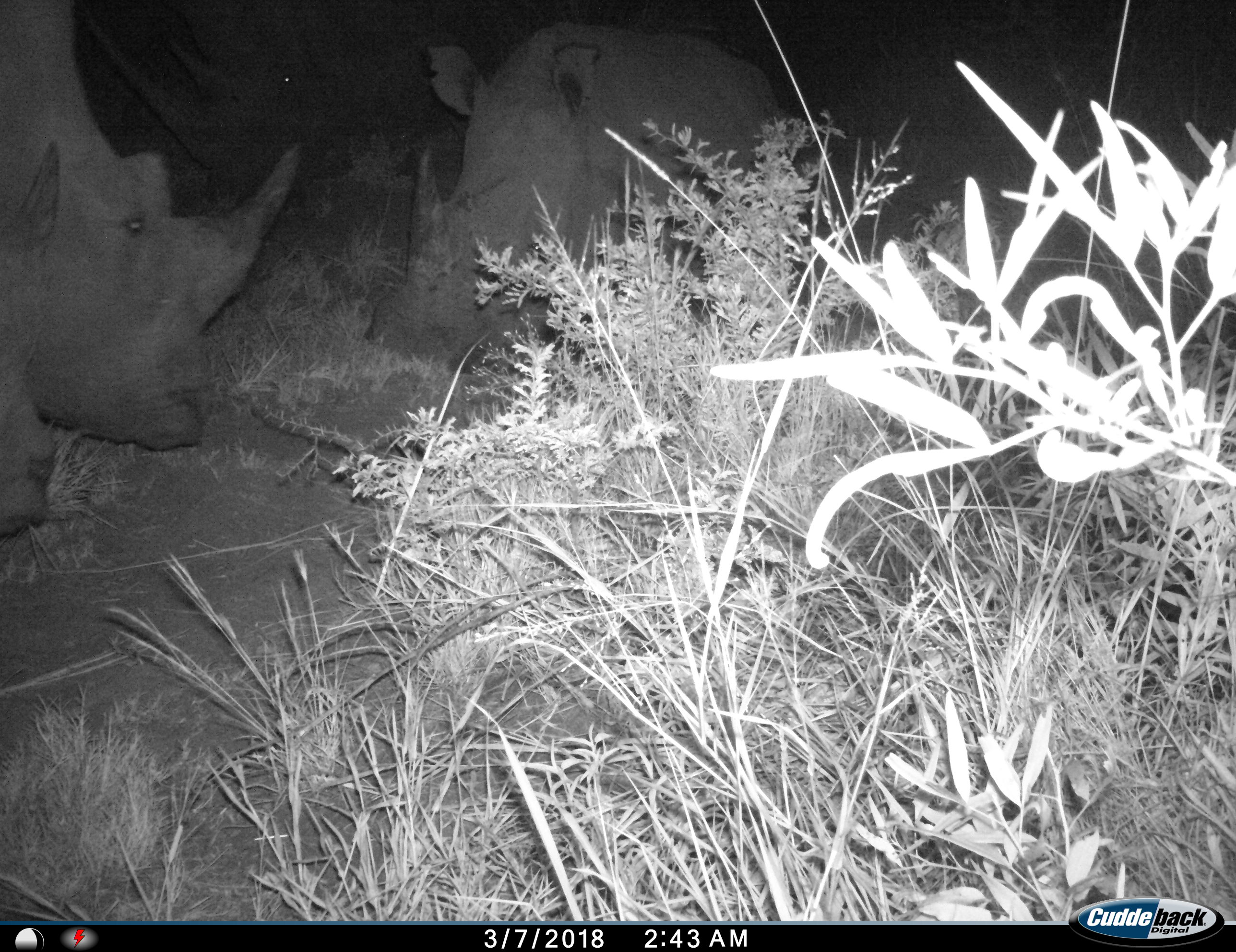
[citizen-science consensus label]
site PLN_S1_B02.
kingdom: Animalia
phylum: Chordata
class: Mammalia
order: Perissodactyla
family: Rhinocerotidae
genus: Diceros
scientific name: Diceros bicornis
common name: black rhinoceros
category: rhinocerosblack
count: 3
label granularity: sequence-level